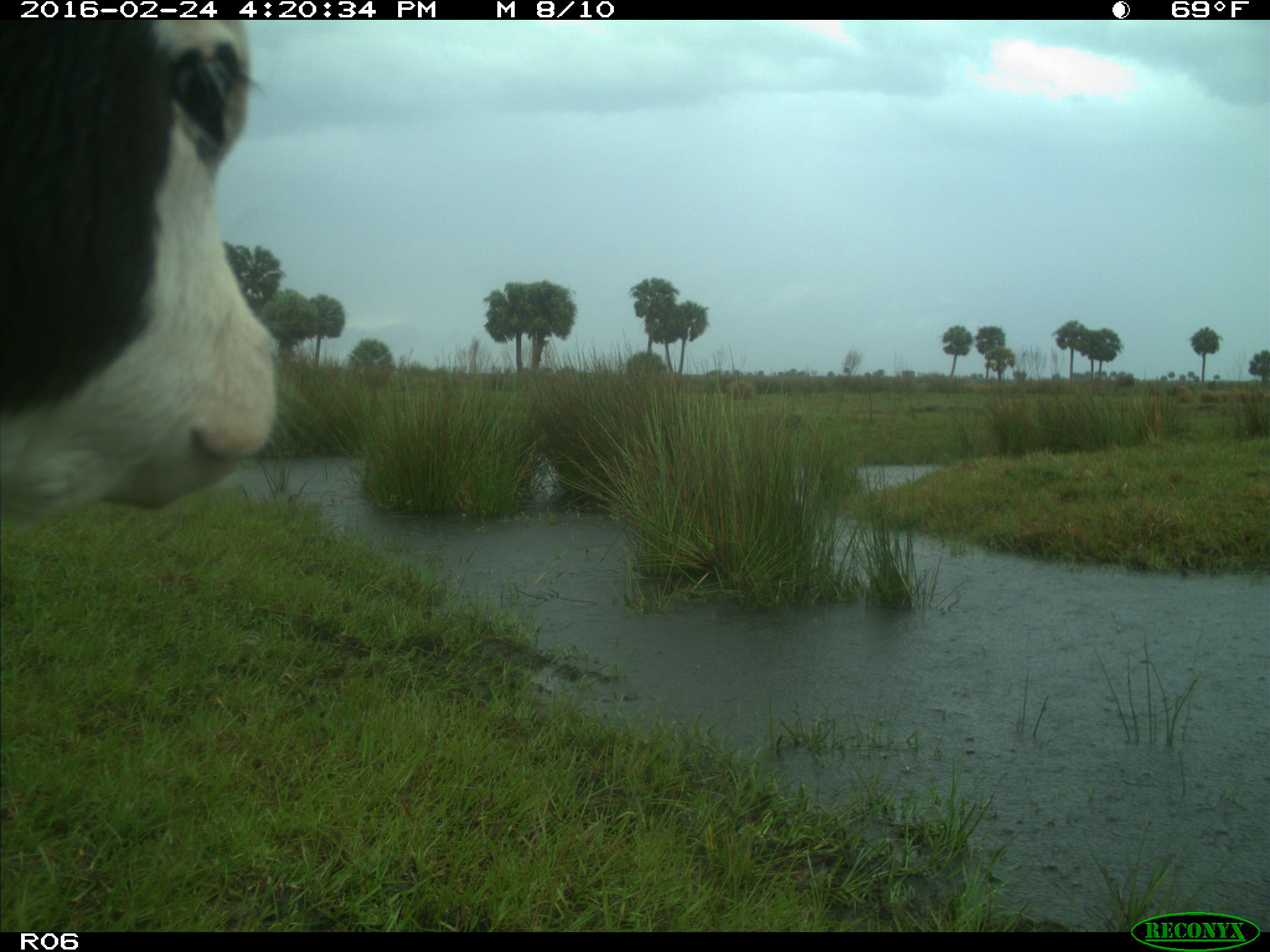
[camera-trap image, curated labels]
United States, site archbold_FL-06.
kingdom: Animalia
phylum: Chordata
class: Mammalia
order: Artiodactyla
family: Bovidae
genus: Bos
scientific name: Bos taurus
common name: domestic cow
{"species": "Bos taurus (domestic cow)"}